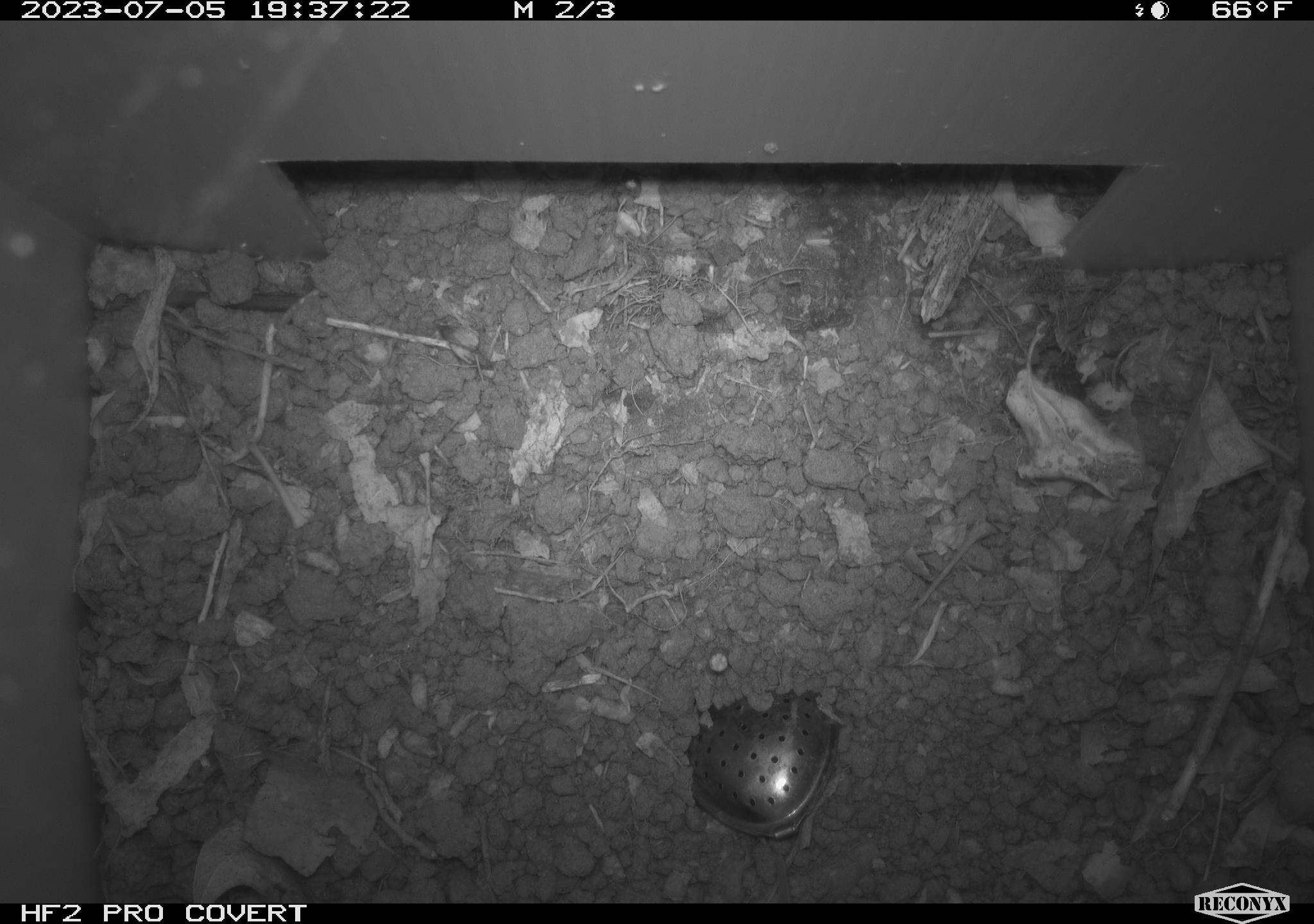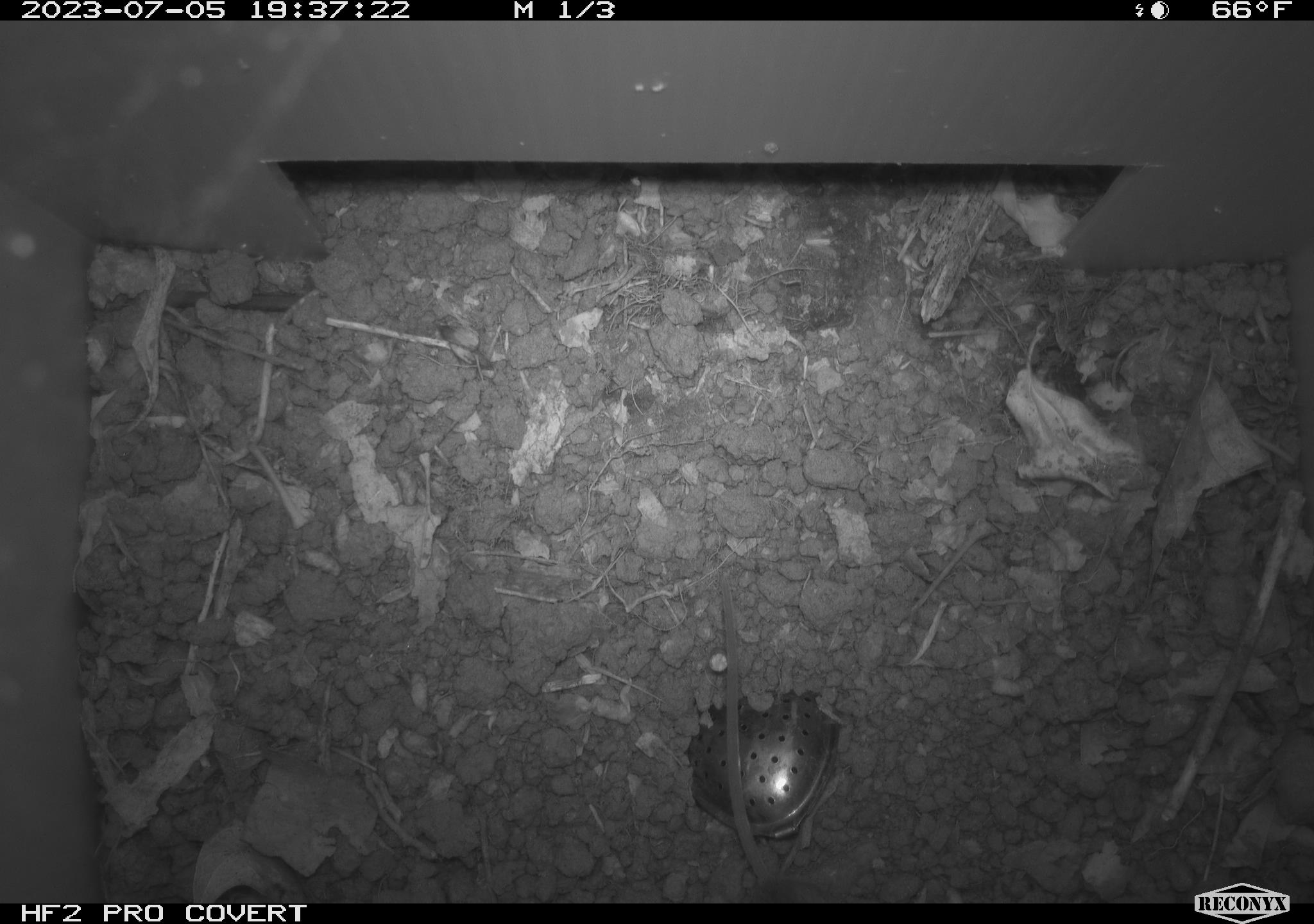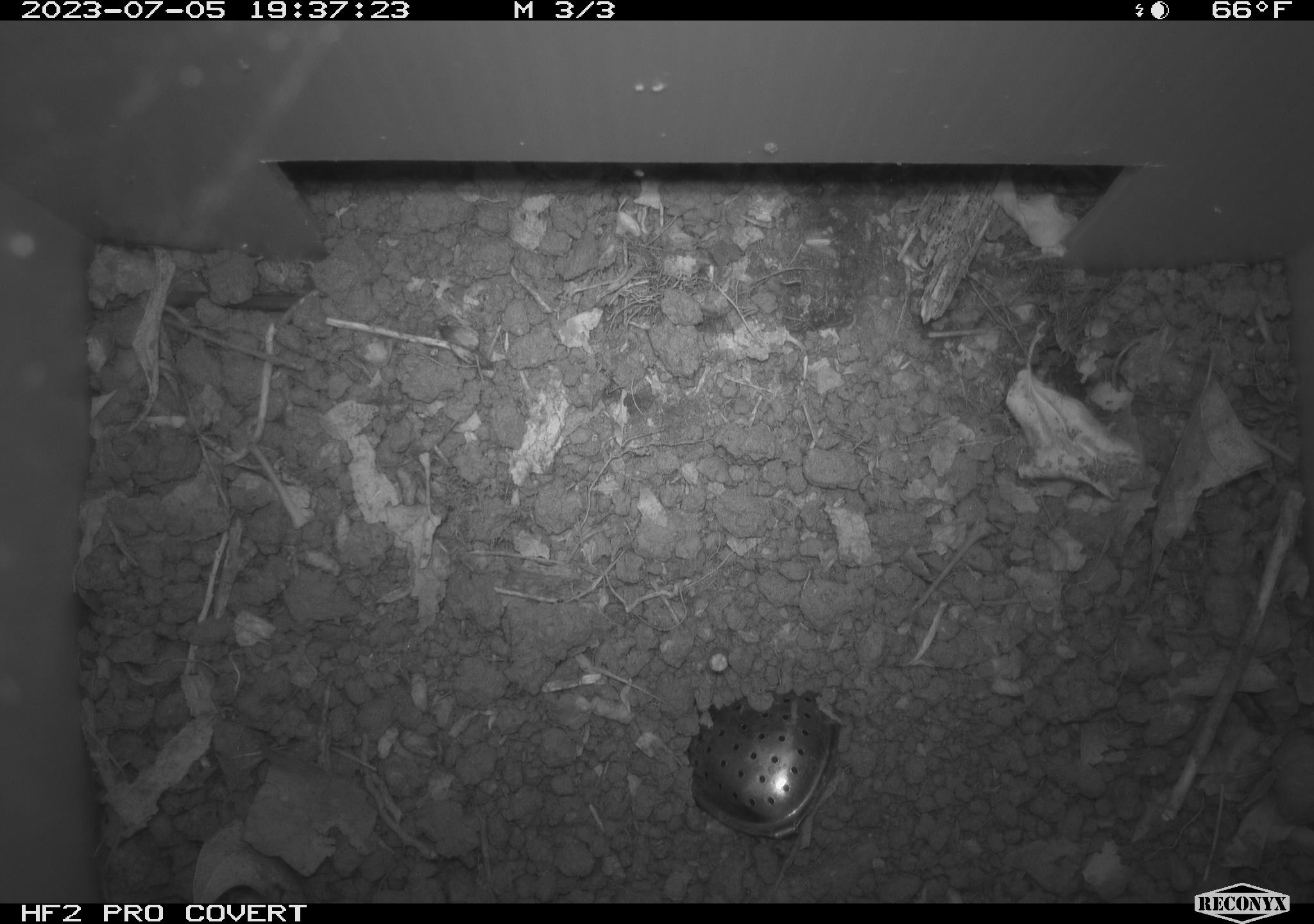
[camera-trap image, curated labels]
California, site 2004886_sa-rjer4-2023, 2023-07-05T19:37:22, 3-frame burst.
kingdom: Animalia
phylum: Chordata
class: Mammalia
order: Rodentia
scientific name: Rodentia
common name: mouse species